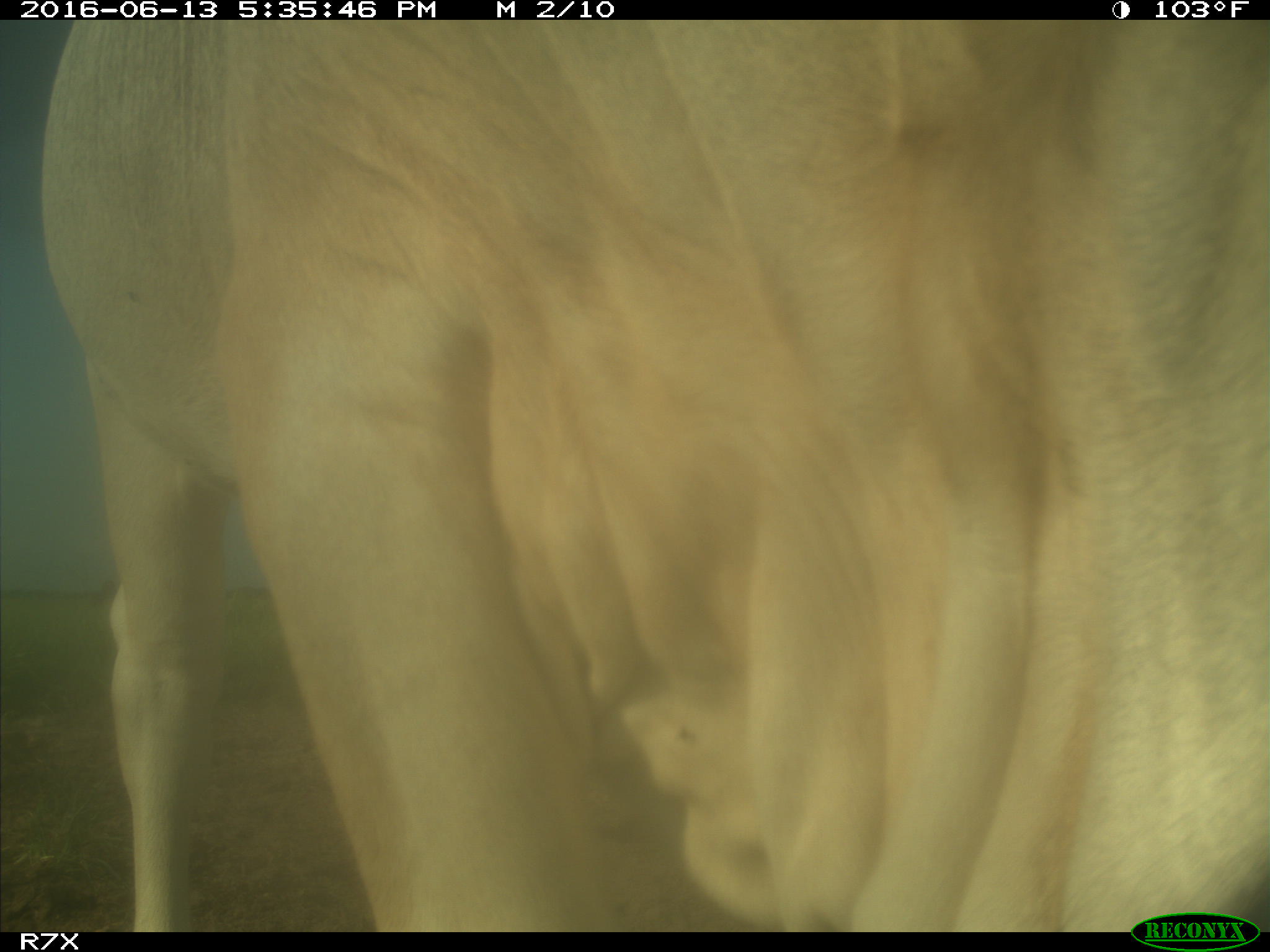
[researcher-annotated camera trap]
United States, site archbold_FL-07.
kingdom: Animalia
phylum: Chordata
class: Mammalia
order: Artiodactyla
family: Bovidae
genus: Bos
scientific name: Bos taurus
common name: domestic cow